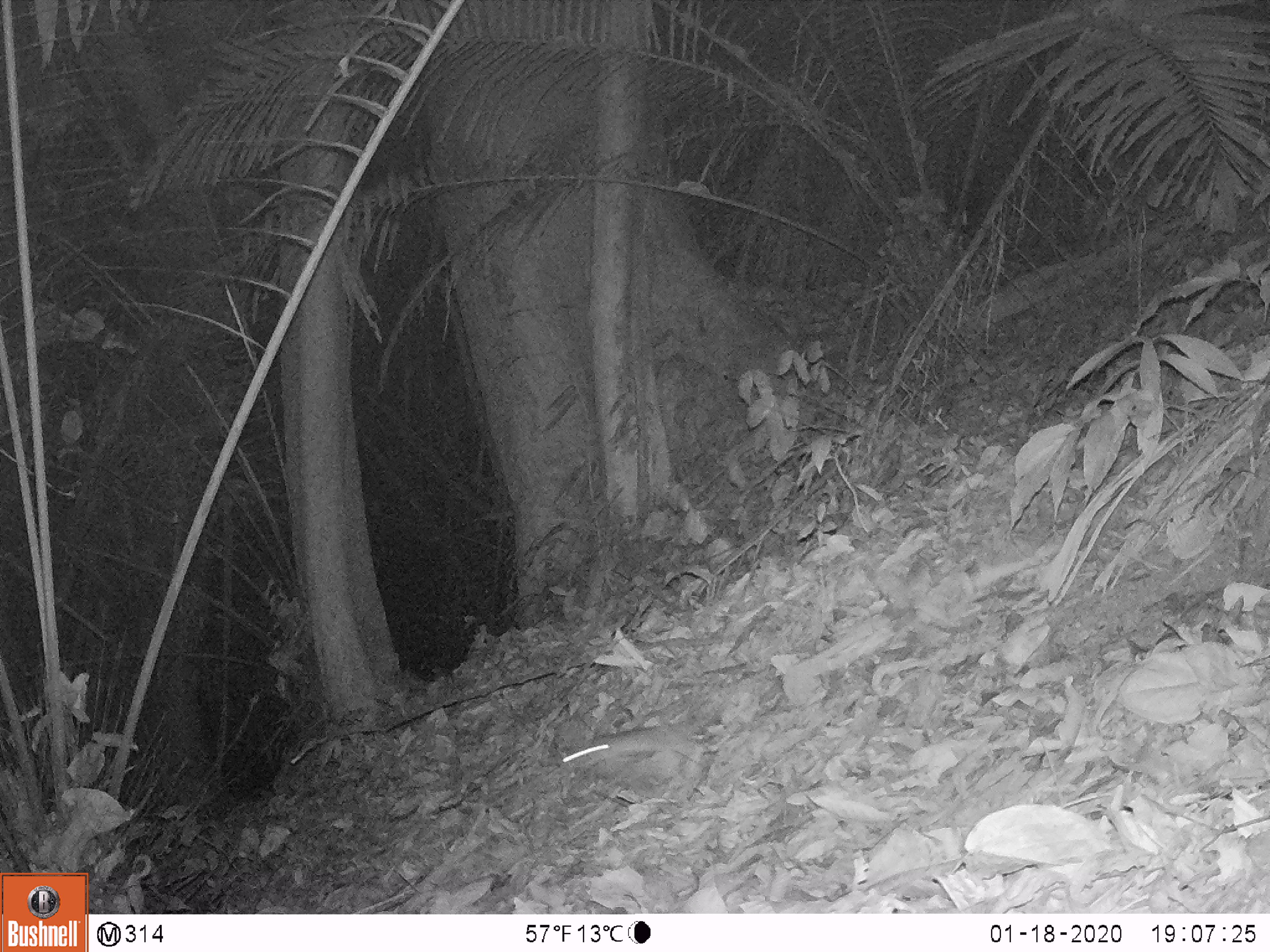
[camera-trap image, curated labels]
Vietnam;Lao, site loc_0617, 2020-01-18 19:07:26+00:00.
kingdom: Animalia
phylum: Chordata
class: Mammalia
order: Rodentia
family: Muridae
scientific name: Muridae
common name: old-world mice and rats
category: unidentified murid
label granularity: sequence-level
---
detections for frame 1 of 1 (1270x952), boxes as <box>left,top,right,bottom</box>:
unidentified murid: <box>559,725,705,763</box>